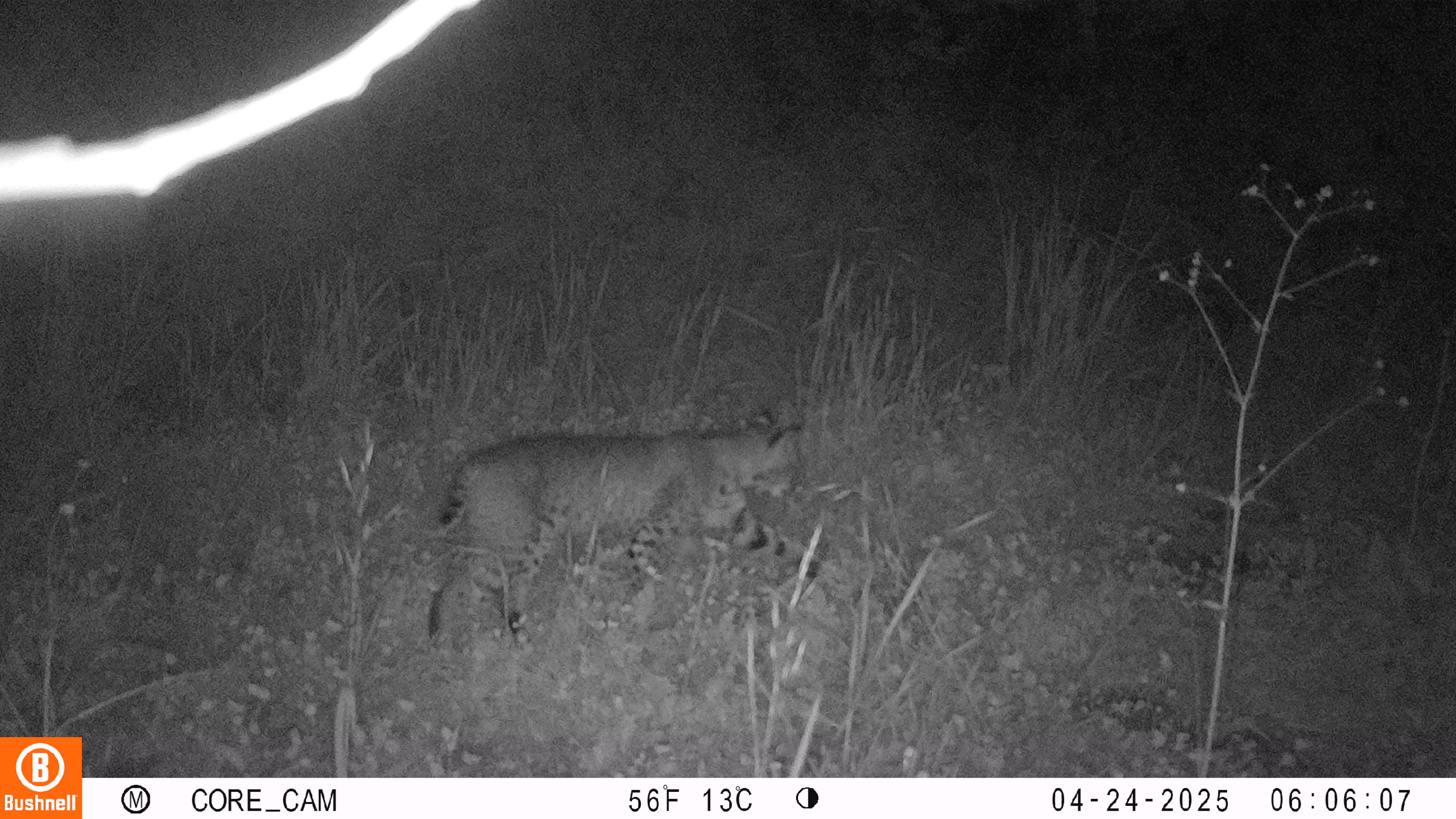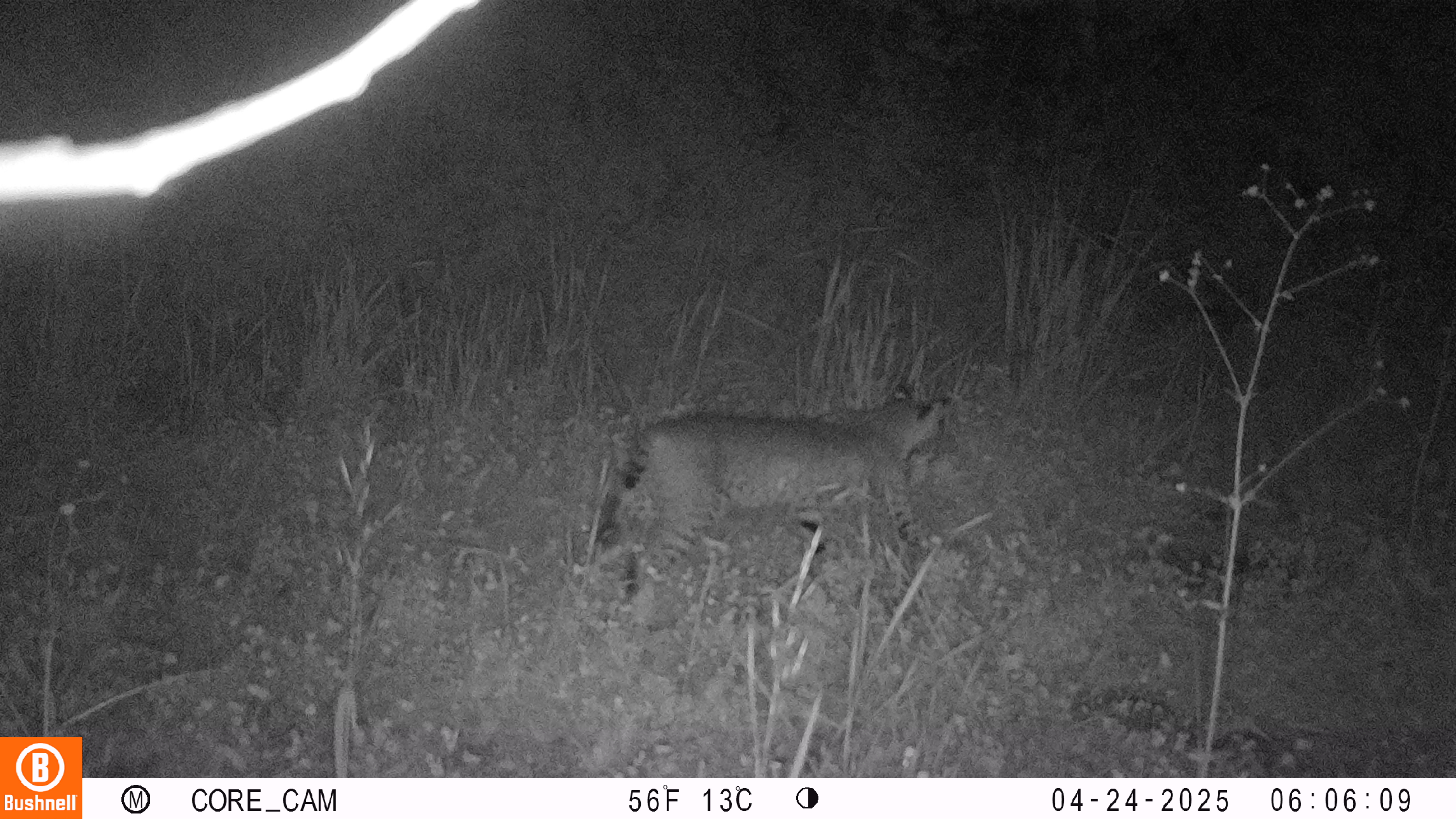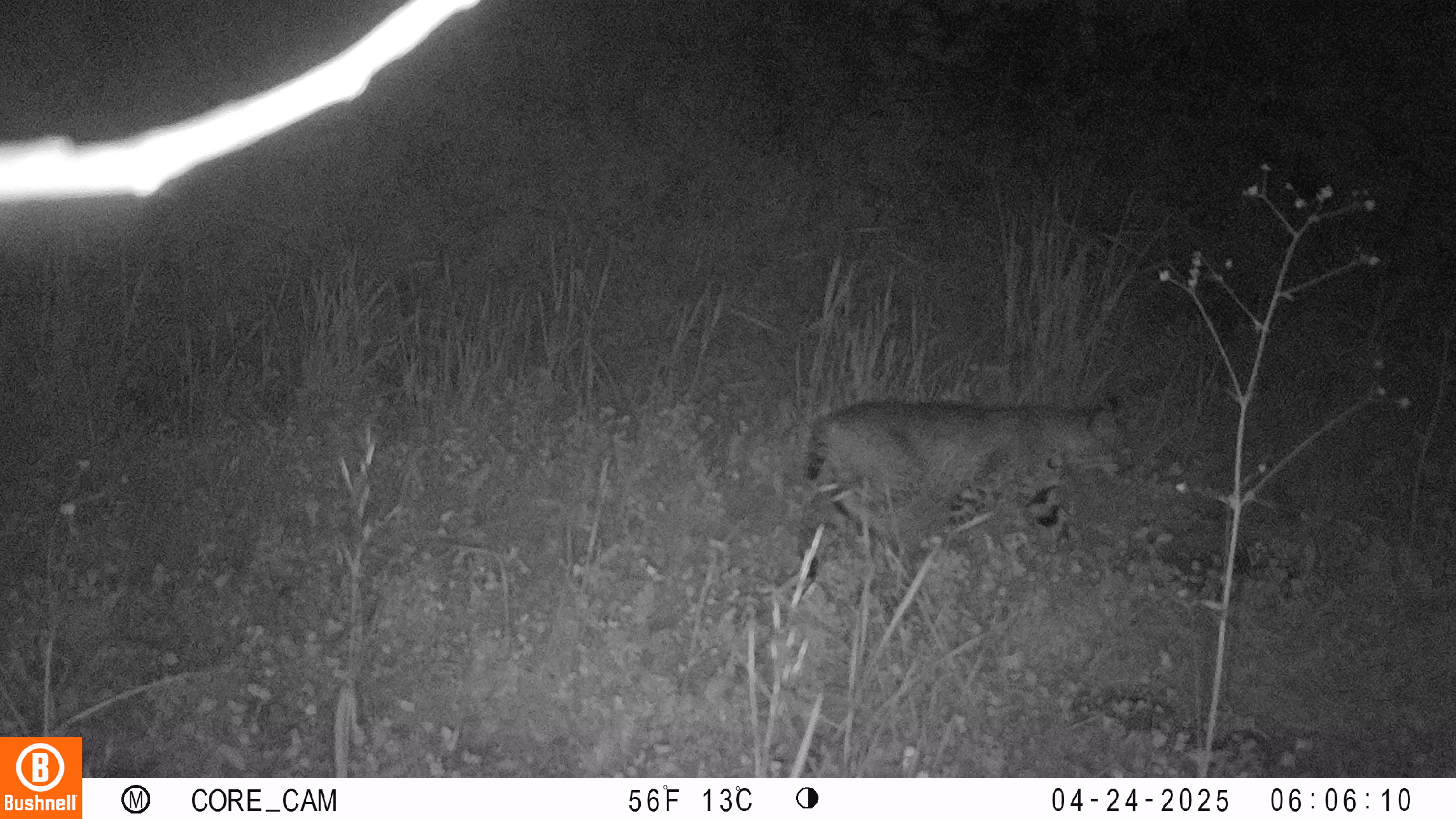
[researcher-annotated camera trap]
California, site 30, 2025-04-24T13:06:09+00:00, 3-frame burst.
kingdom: Animalia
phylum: Chordata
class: Mammalia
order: Carnivora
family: Felidae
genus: Lynx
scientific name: Lynx rufus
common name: bobcat